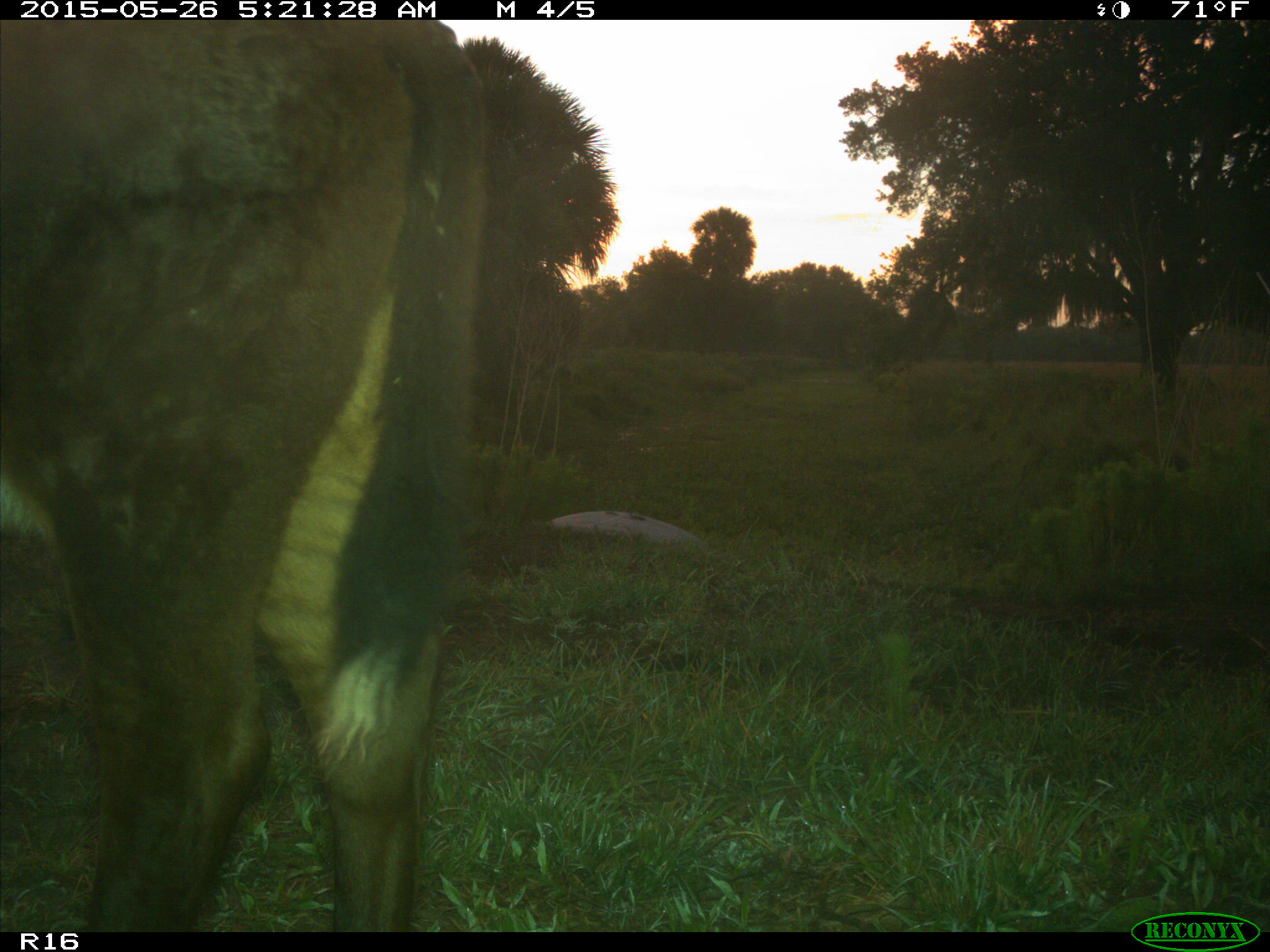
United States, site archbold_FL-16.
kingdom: Animalia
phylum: Chordata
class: Mammalia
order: Artiodactyla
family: Bovidae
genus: Bos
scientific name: Bos taurus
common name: domestic cow